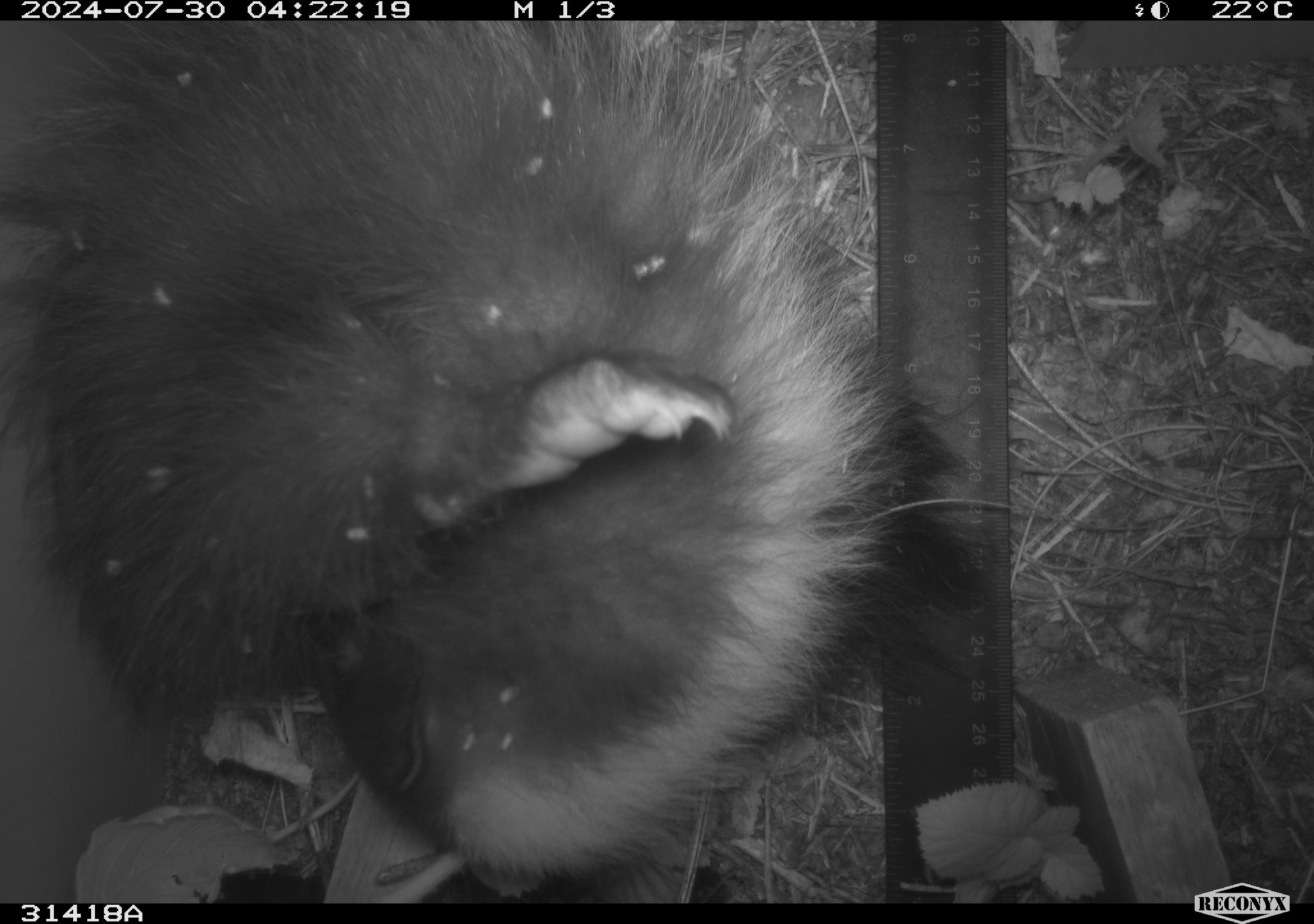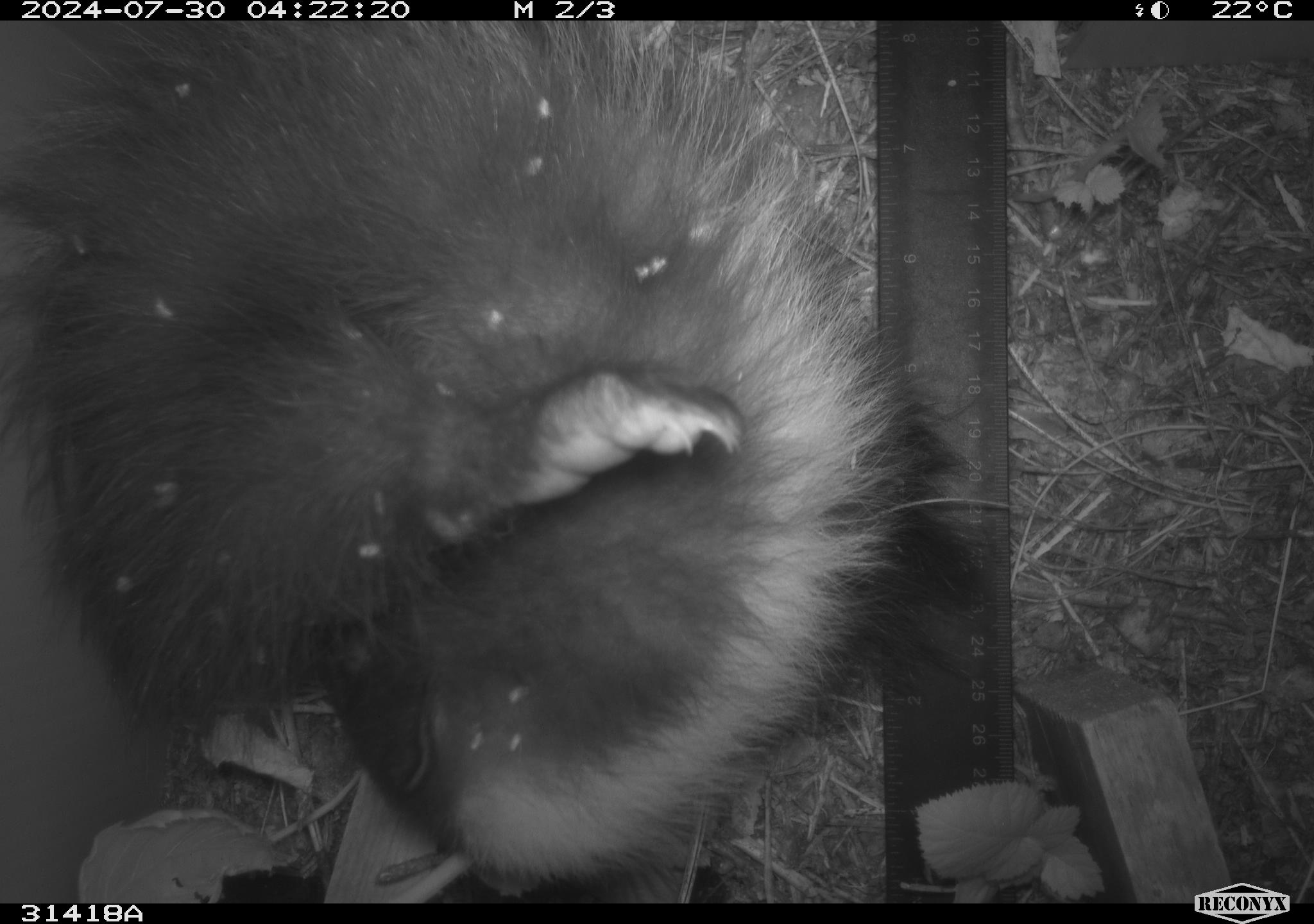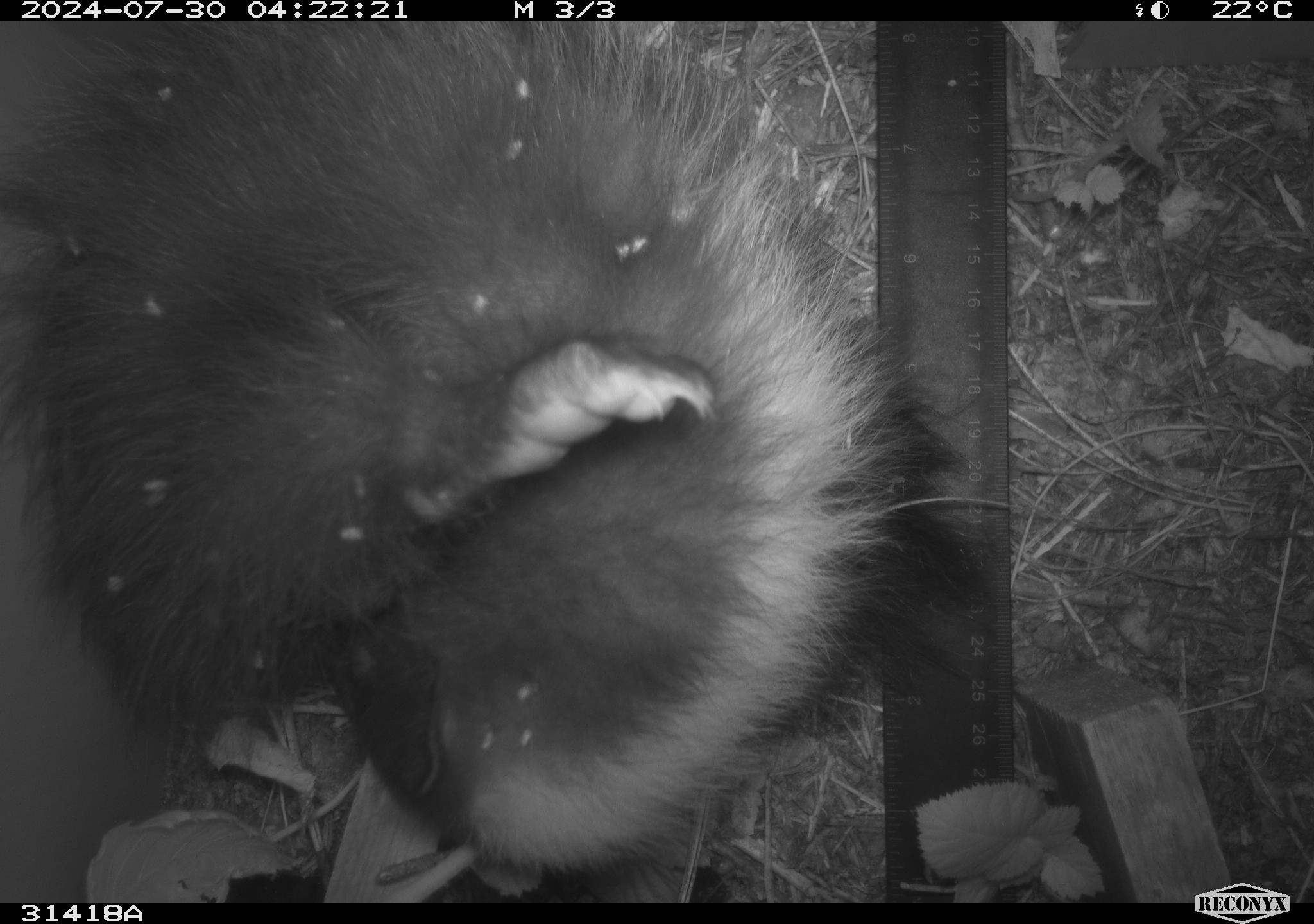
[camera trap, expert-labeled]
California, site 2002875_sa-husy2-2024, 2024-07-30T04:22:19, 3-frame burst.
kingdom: Animalia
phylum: Chordata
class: Mammalia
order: Carnivora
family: Mephitidae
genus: Mephitis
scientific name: Mephitis mephitis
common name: striped skunk